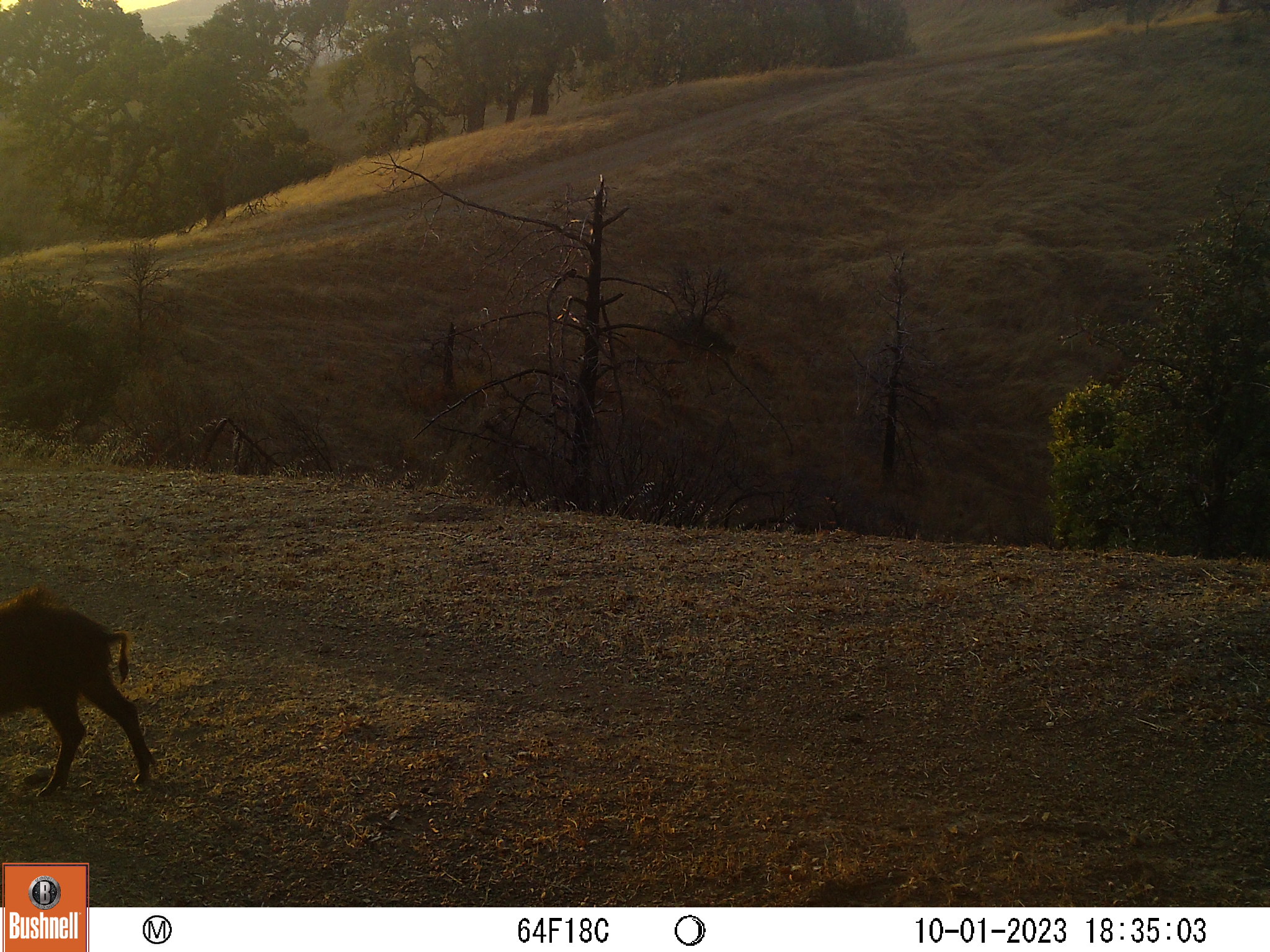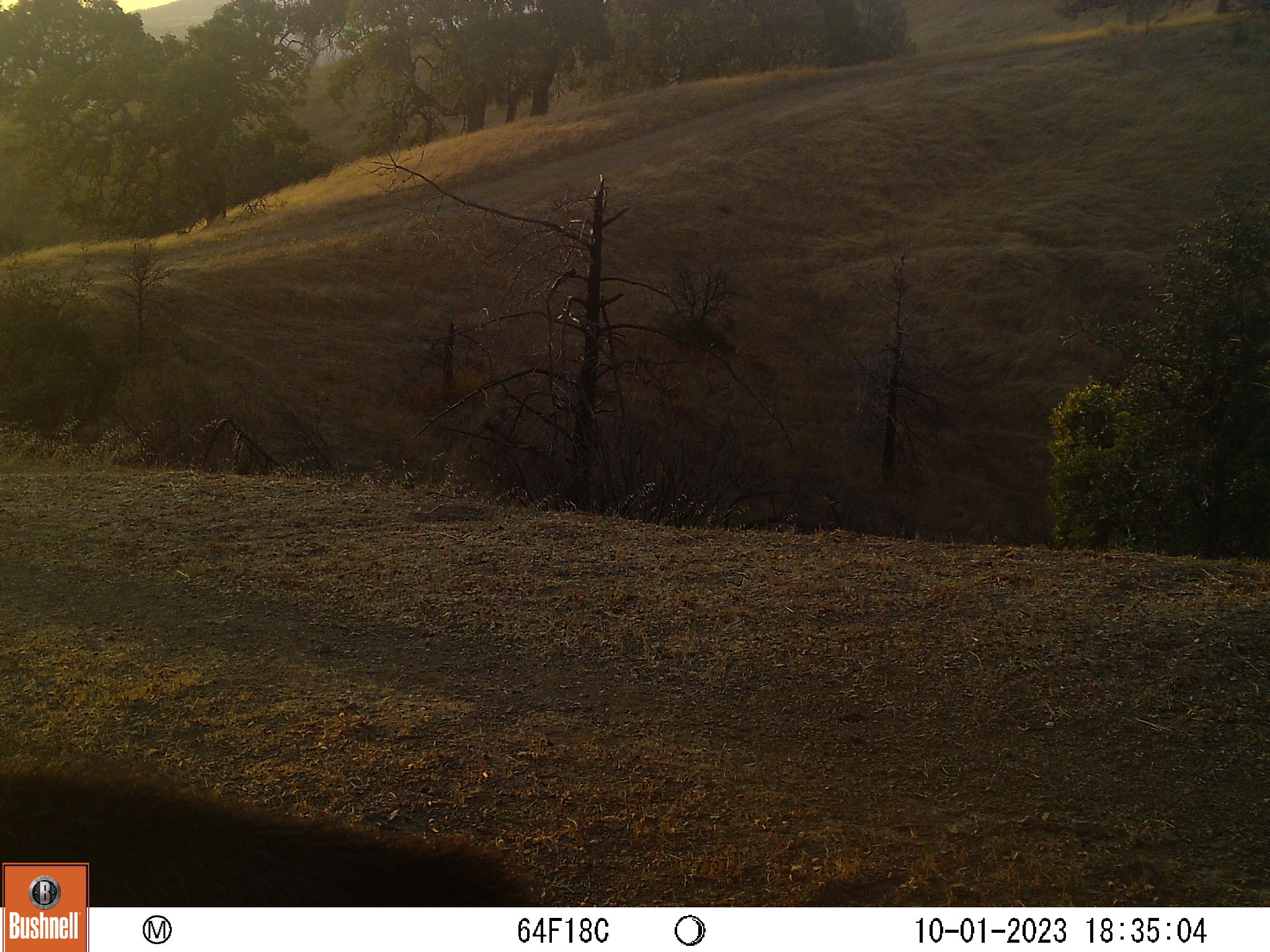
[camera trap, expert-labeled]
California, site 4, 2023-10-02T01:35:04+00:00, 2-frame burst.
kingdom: Animalia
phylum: Chordata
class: Mammalia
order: Artiodactyla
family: Suidae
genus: Sus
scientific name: Sus scrofa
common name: wild boar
Wild boar (Sus scrofa).